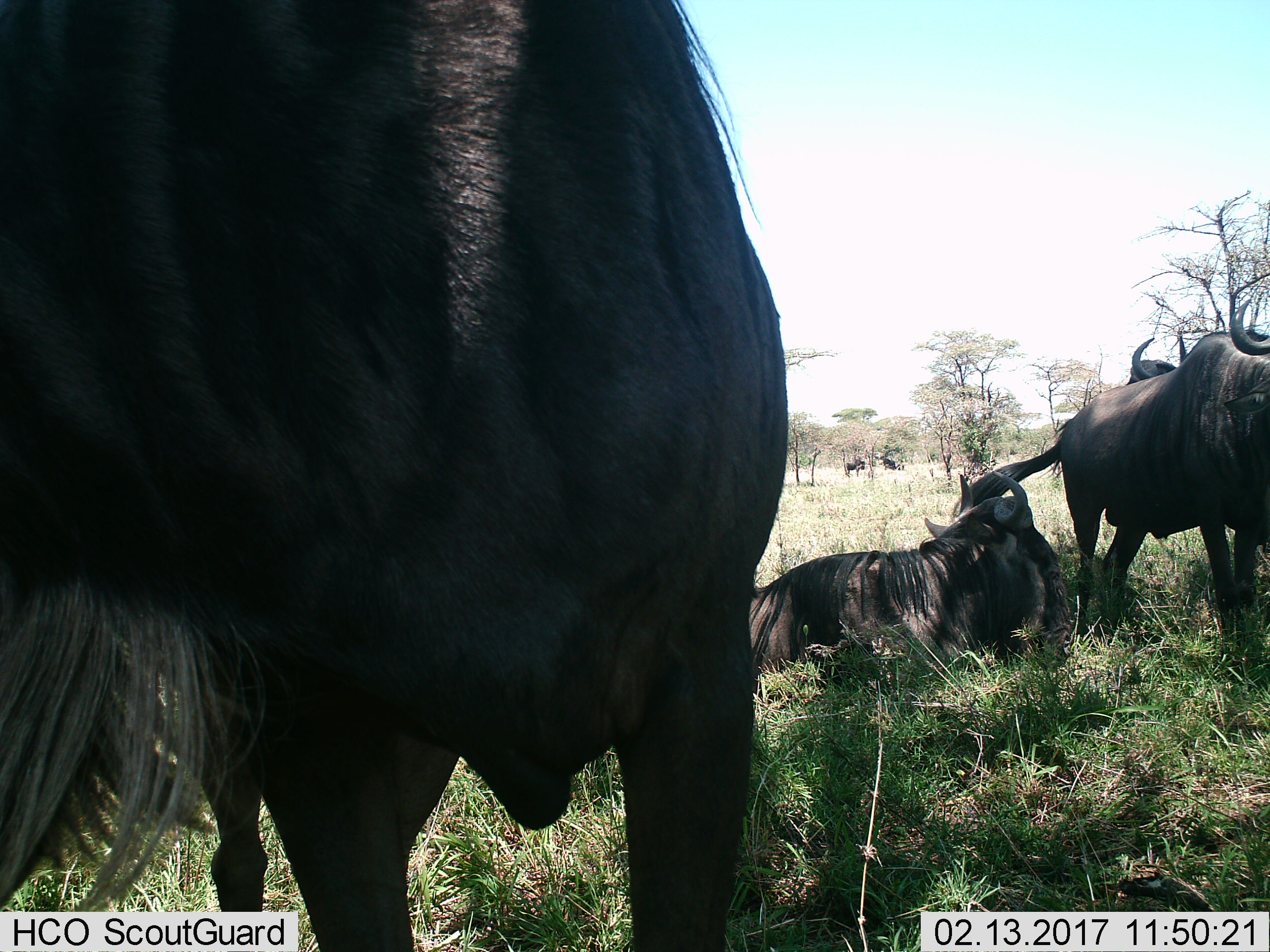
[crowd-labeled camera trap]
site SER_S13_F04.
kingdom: Animalia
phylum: Chordata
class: Mammalia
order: Artiodactyla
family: Bovidae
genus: Connochaetes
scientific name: Connochaetes taurinus taurinus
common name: blue wildebeest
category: wildebeestblue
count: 6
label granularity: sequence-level